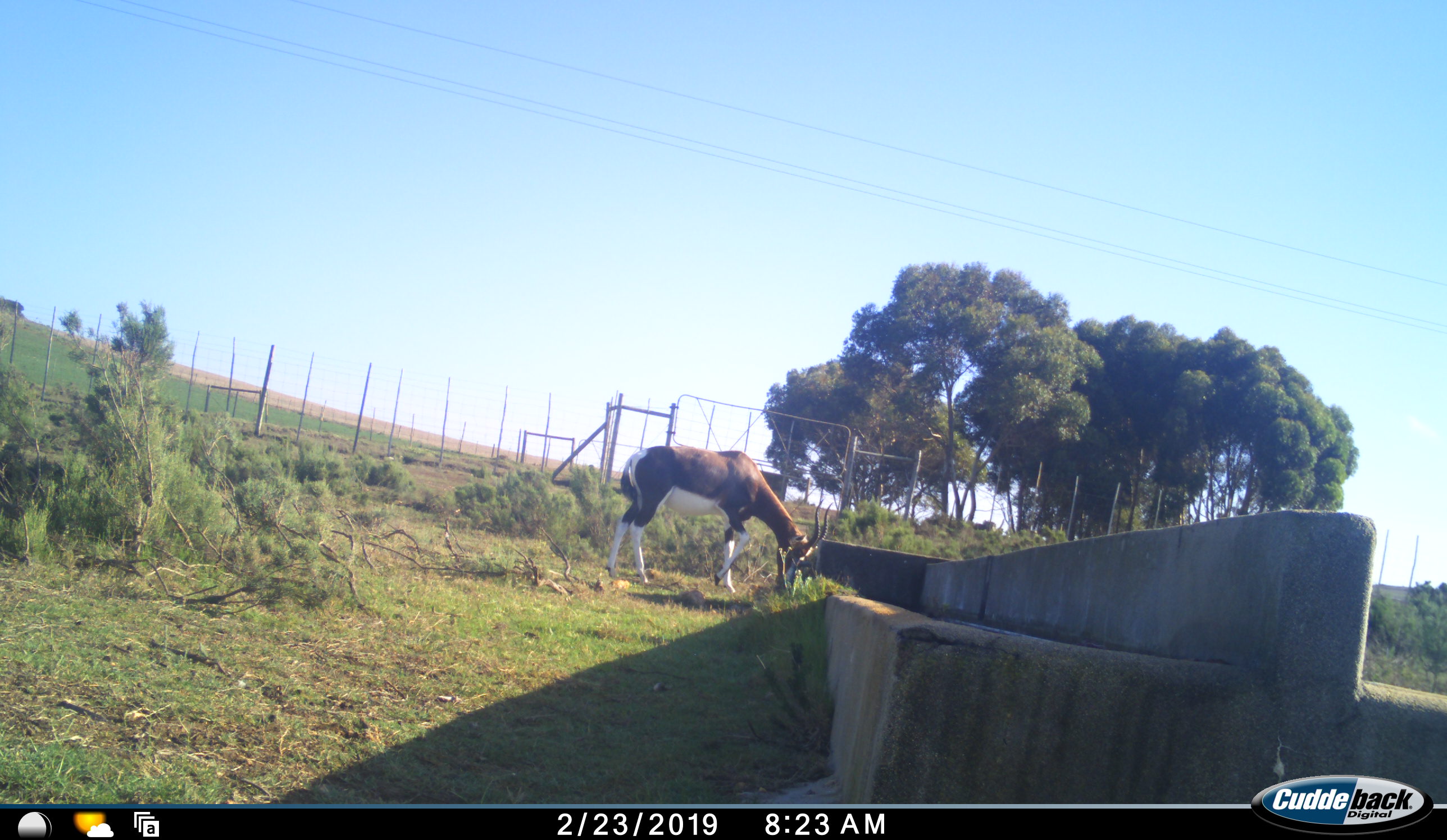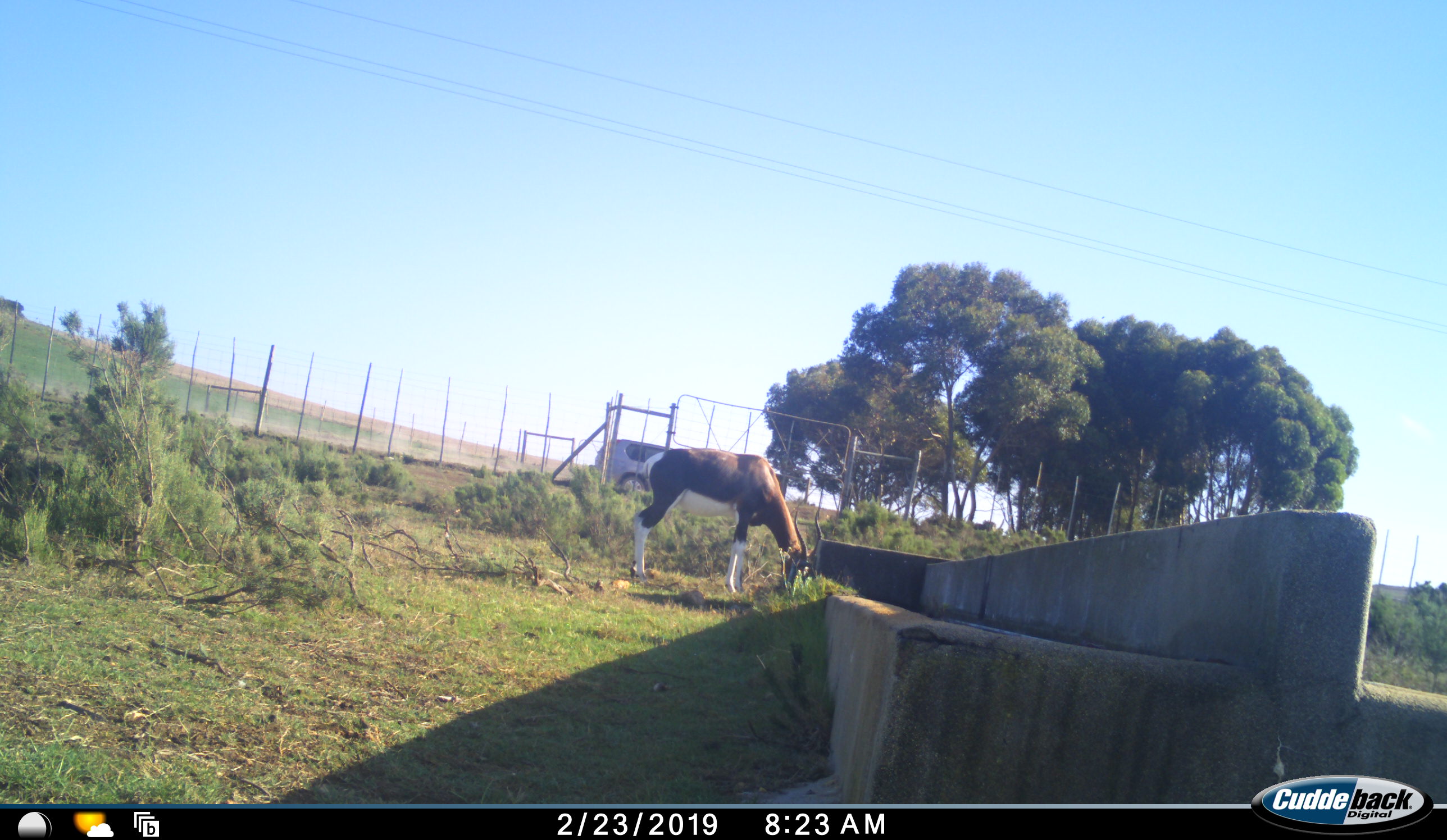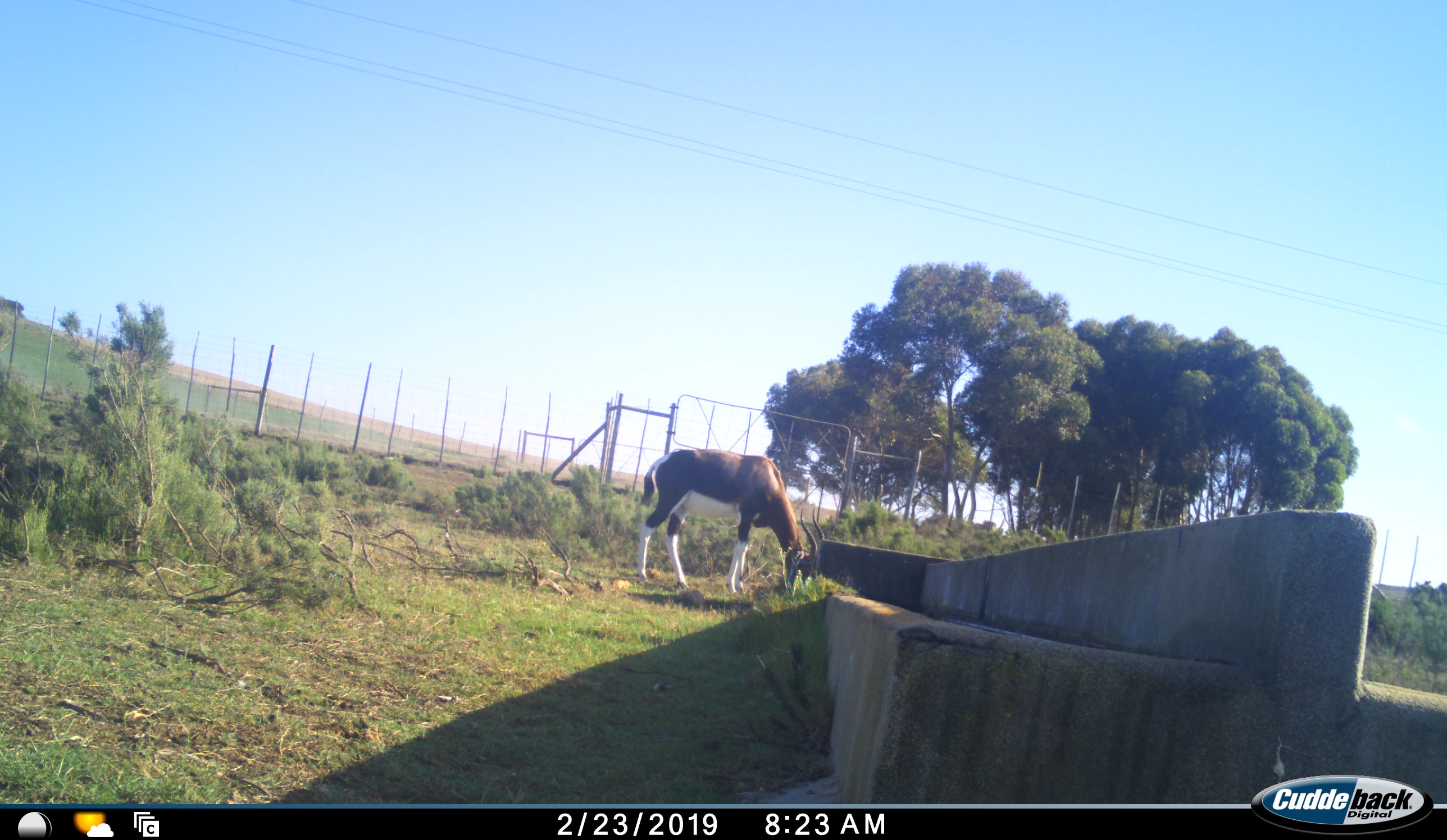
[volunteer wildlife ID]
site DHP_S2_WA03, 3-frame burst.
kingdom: Animalia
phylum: Chordata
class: Mammalia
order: Artiodactyla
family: Bovidae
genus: Damaliscus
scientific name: Damaliscus pygargus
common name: bontebok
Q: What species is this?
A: Bontebok (Damaliscus pygargus).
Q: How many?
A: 1.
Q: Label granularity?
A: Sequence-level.